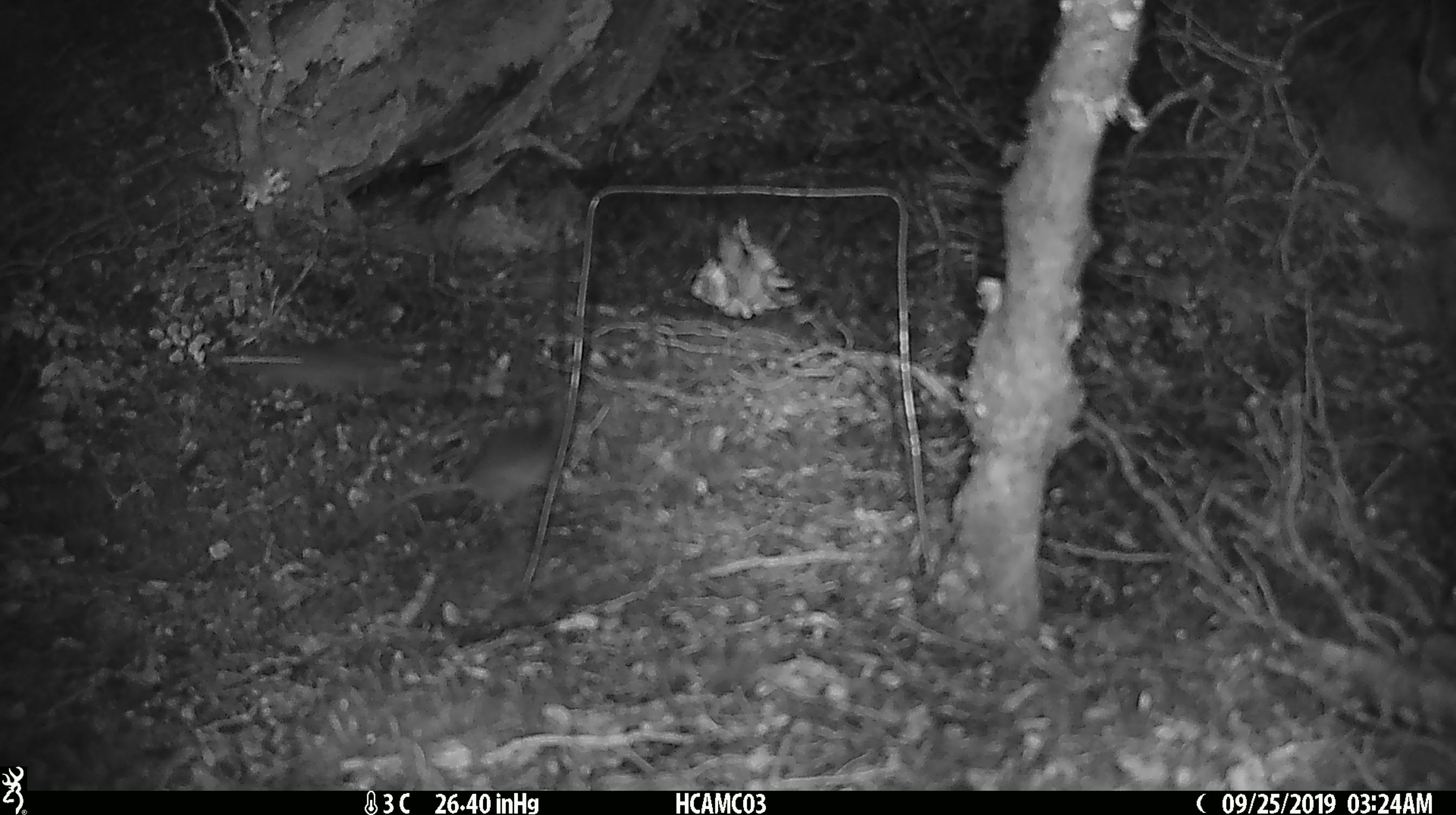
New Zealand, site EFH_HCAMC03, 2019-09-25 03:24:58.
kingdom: Animalia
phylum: Chordata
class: Mammalia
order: Rodentia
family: Muridae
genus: Mus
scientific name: Mus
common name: mouse